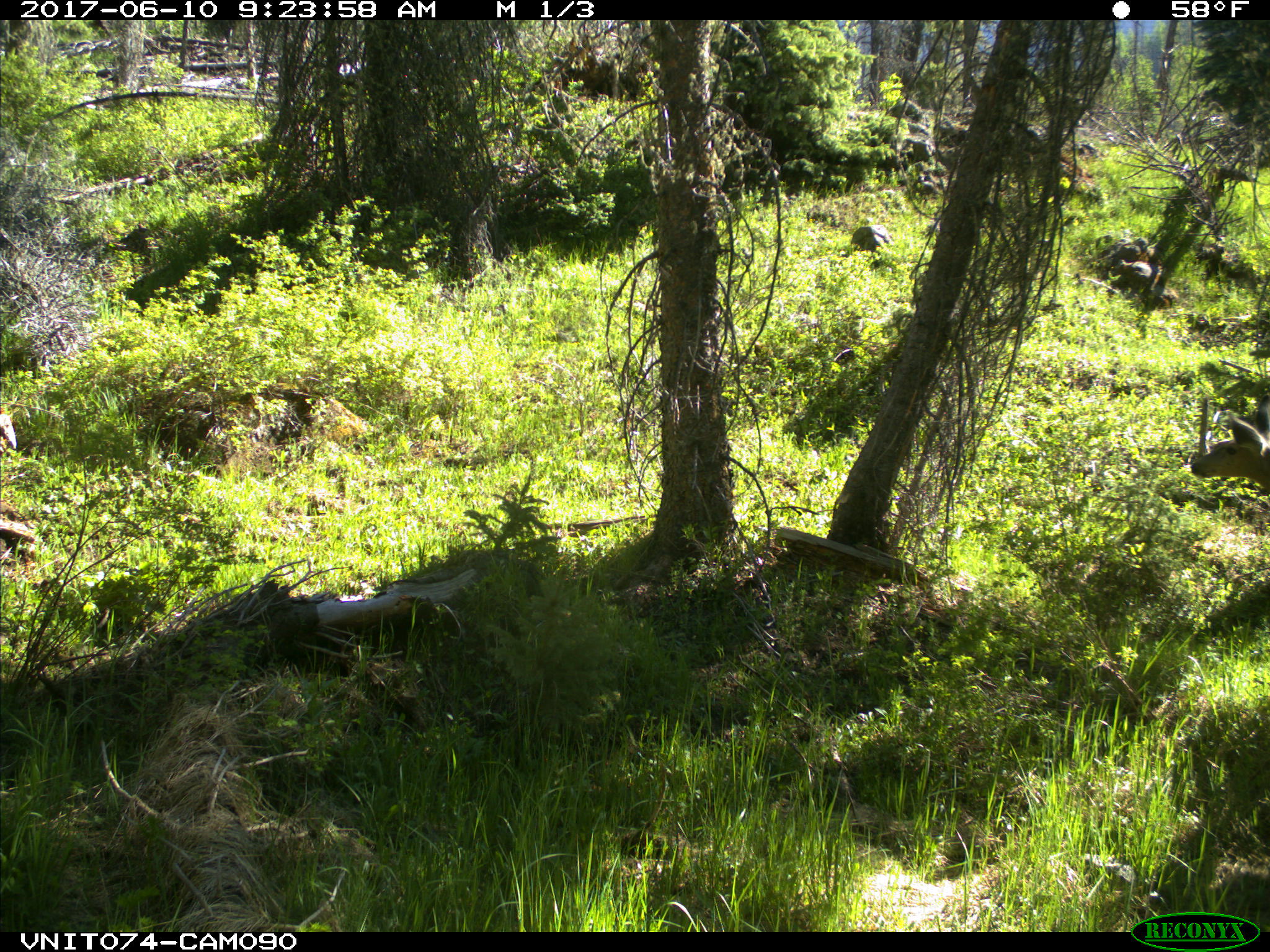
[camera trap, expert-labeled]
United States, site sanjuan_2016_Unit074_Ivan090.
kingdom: Animalia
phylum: Chordata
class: Mammalia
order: Artiodactyla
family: Cervidae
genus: Odocoileus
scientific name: Odocoileus hemionus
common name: mule deer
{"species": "Odocoileus hemionus (mule deer)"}